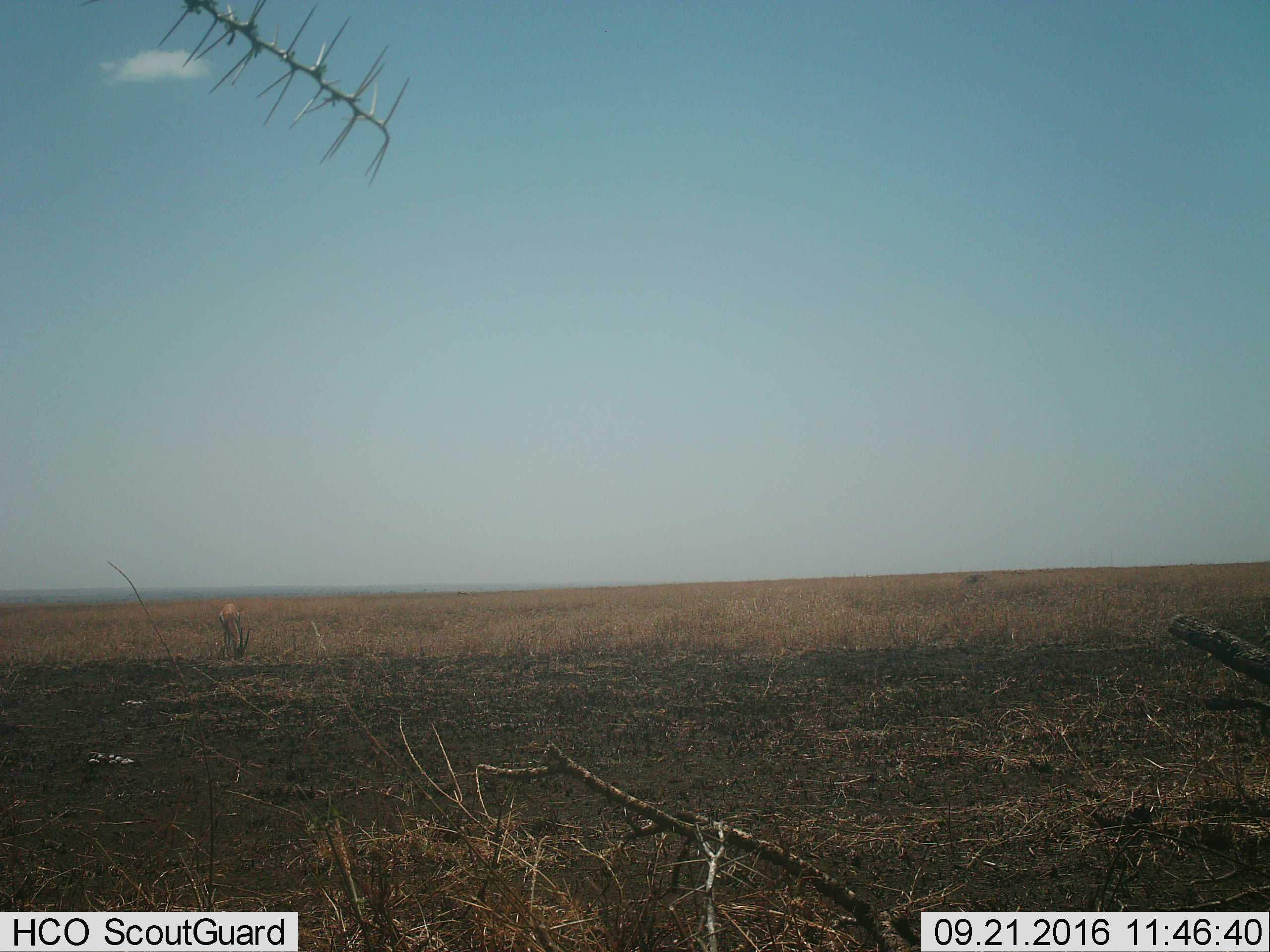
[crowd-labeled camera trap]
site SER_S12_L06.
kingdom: Animalia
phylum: Chordata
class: Mammalia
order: Artiodactyla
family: Bovidae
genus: Eudorcas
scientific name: Eudorcas thomsonii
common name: thomson's gazelle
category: gazellethomsons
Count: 1.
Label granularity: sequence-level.